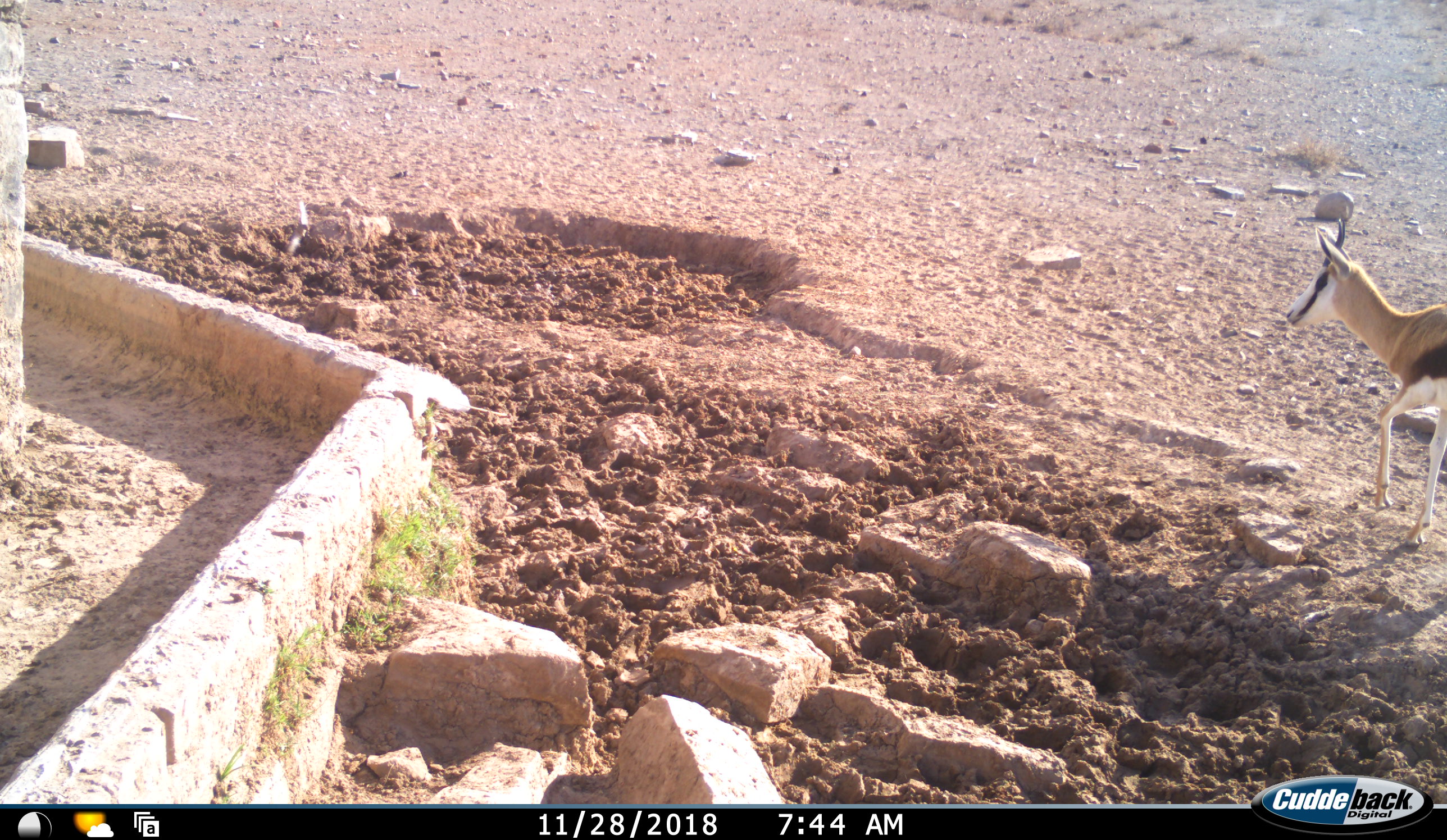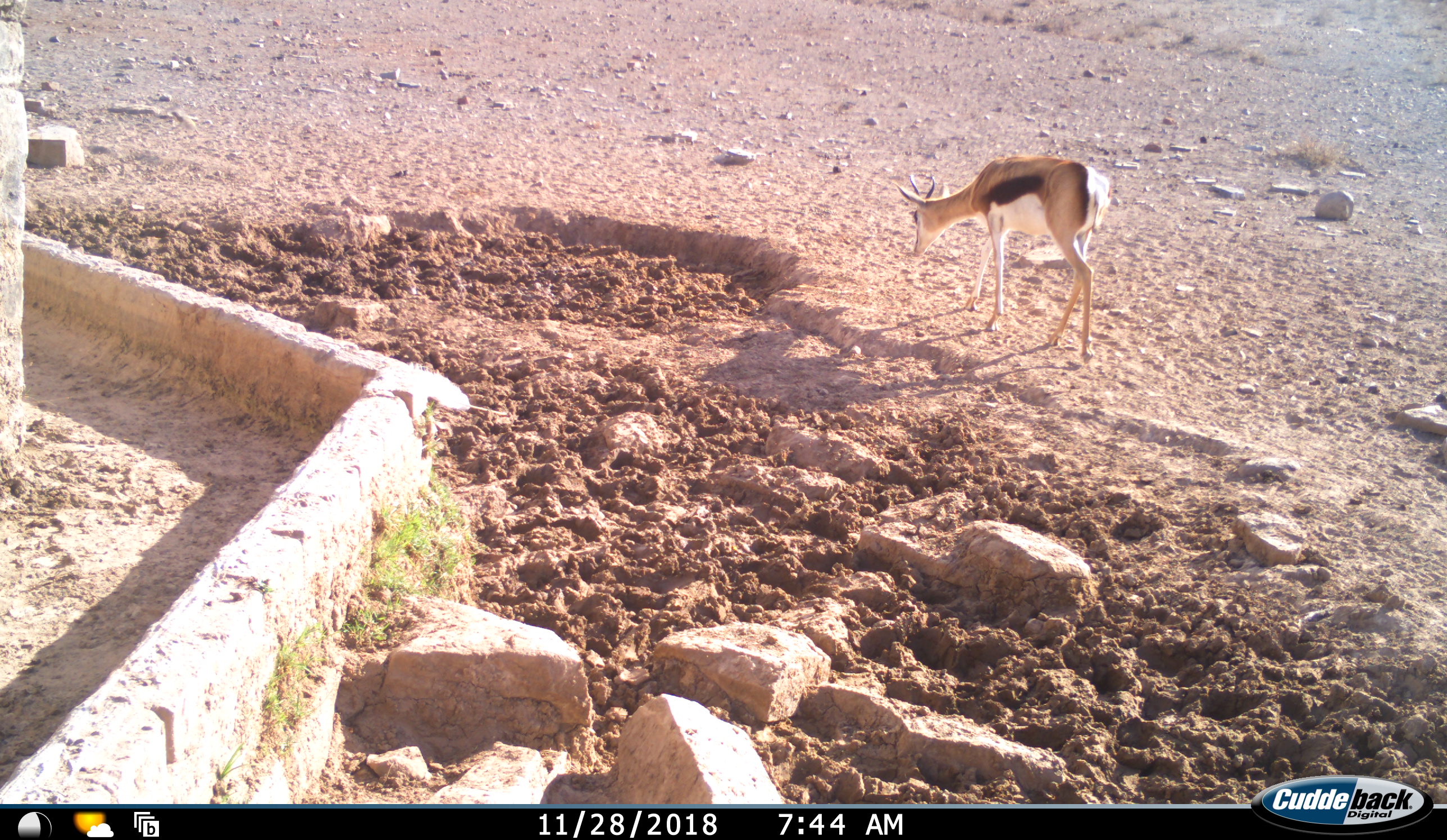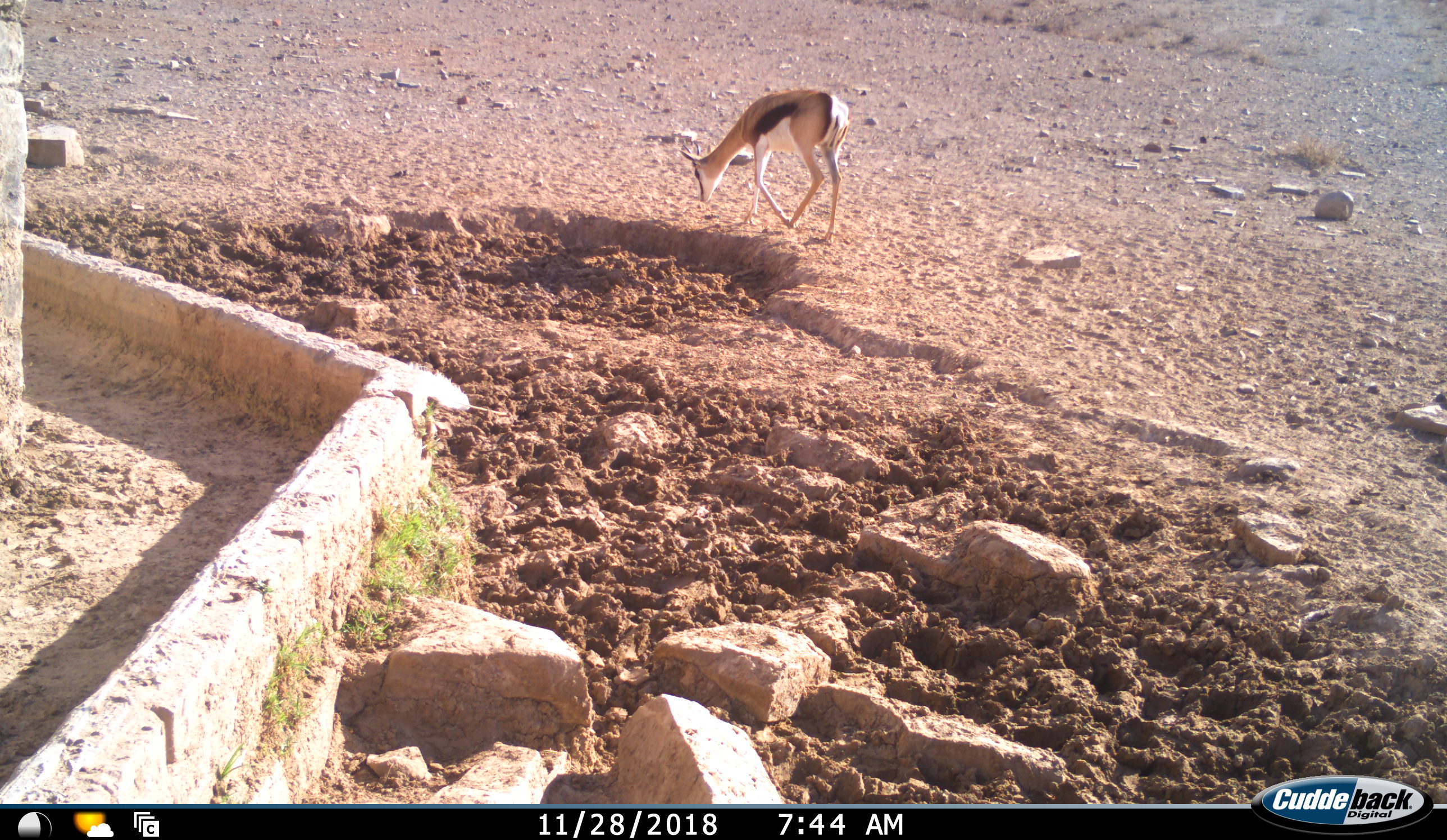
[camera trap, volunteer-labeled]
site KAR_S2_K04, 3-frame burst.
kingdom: Animalia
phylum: Chordata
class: Mammalia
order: Artiodactyla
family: Bovidae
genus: Antidorcas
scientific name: Antidorcas marsupialis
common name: springbok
Springbok (Antidorcas marsupialis), count 1. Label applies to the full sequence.